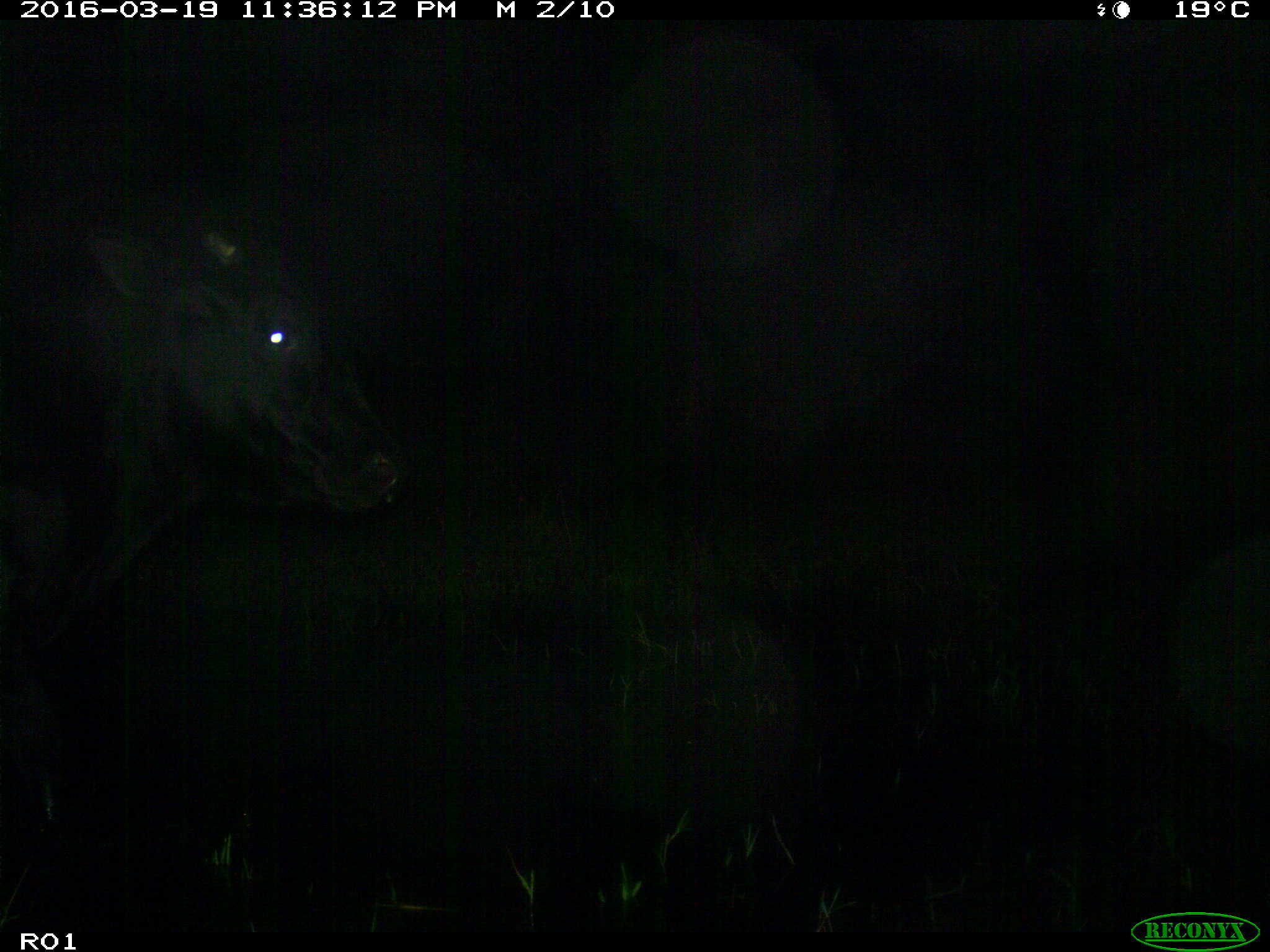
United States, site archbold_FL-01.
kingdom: Animalia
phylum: Chordata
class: Mammalia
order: Artiodactyla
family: Bovidae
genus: Bos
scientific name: Bos taurus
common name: domestic cow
Bos taurus (domestic cow).